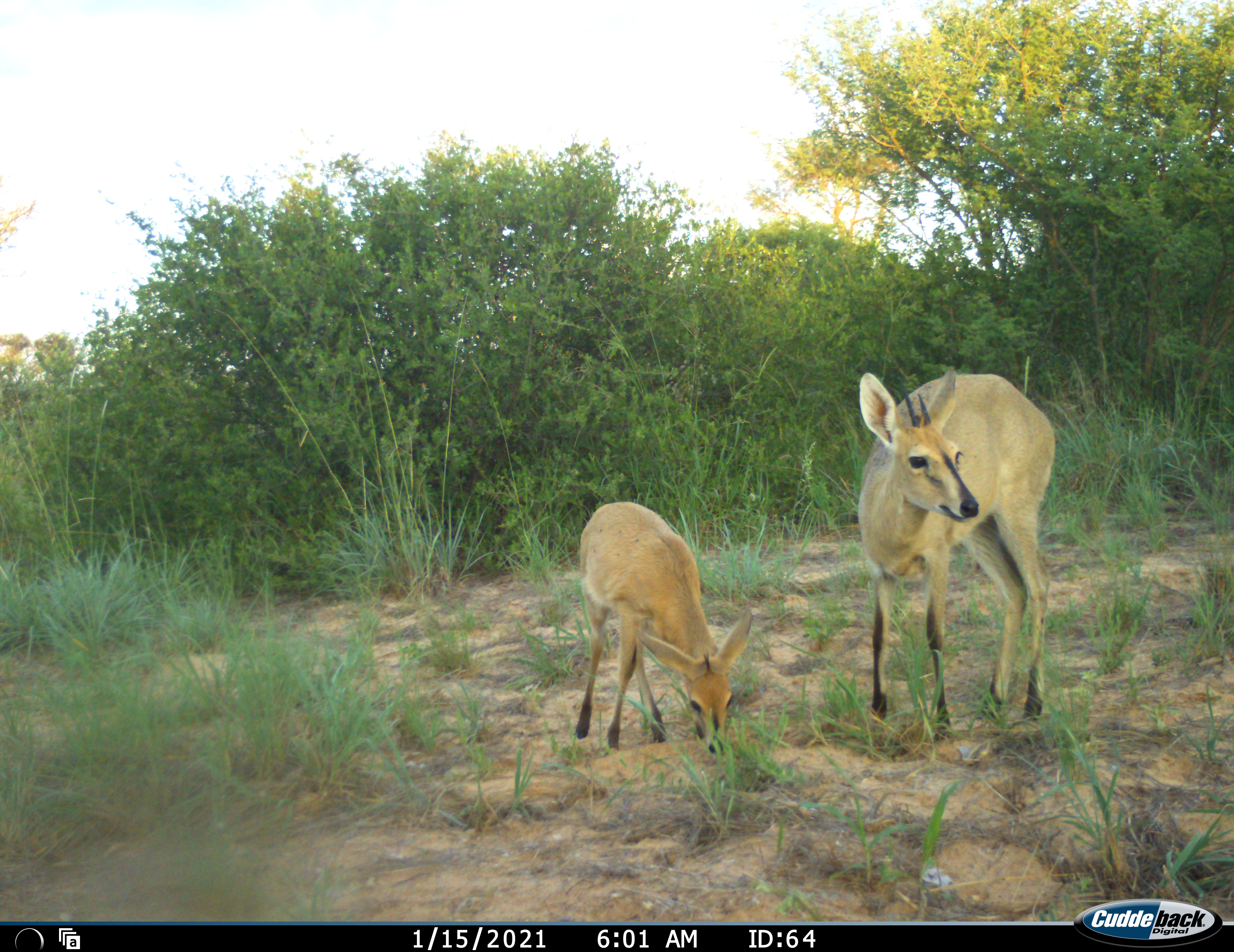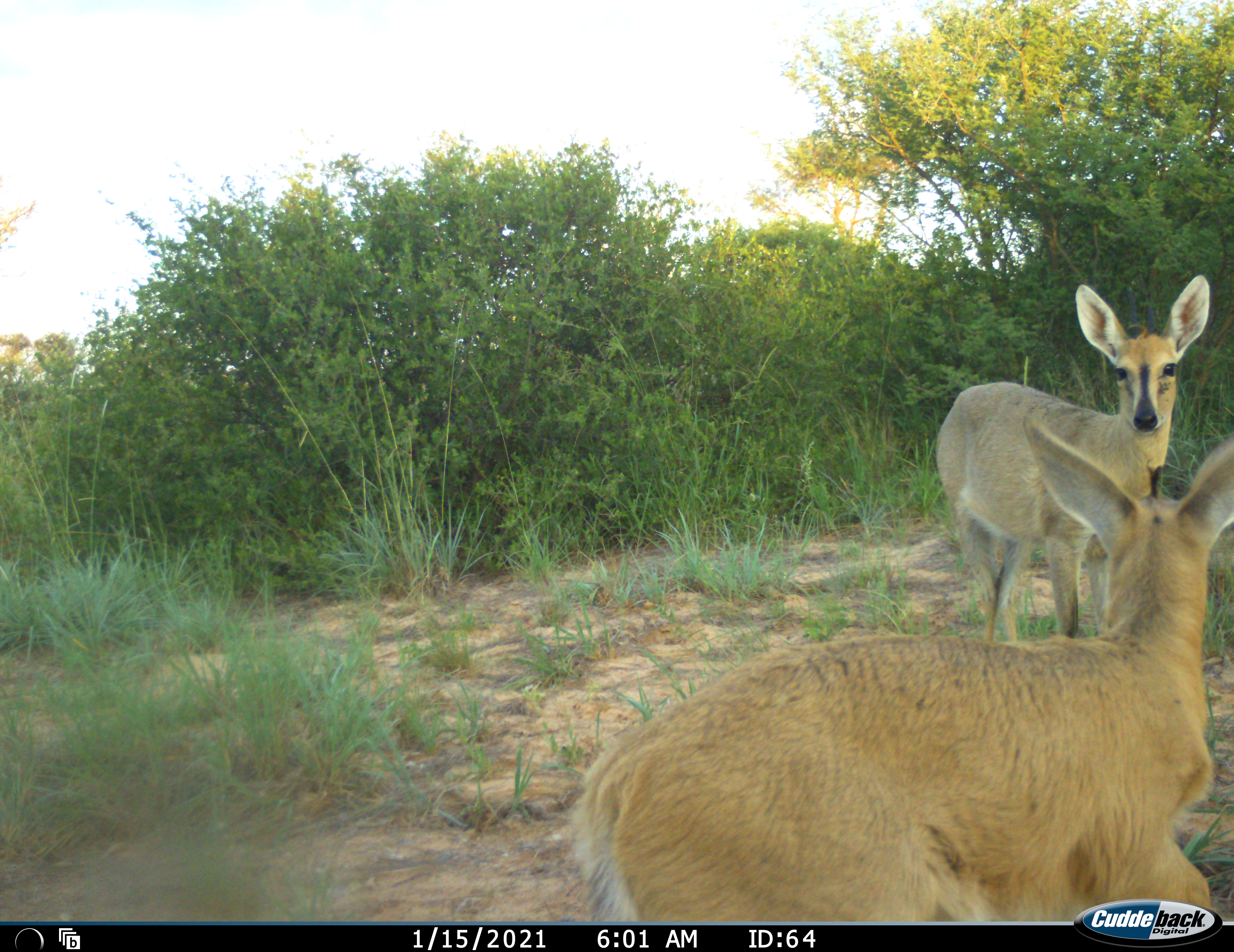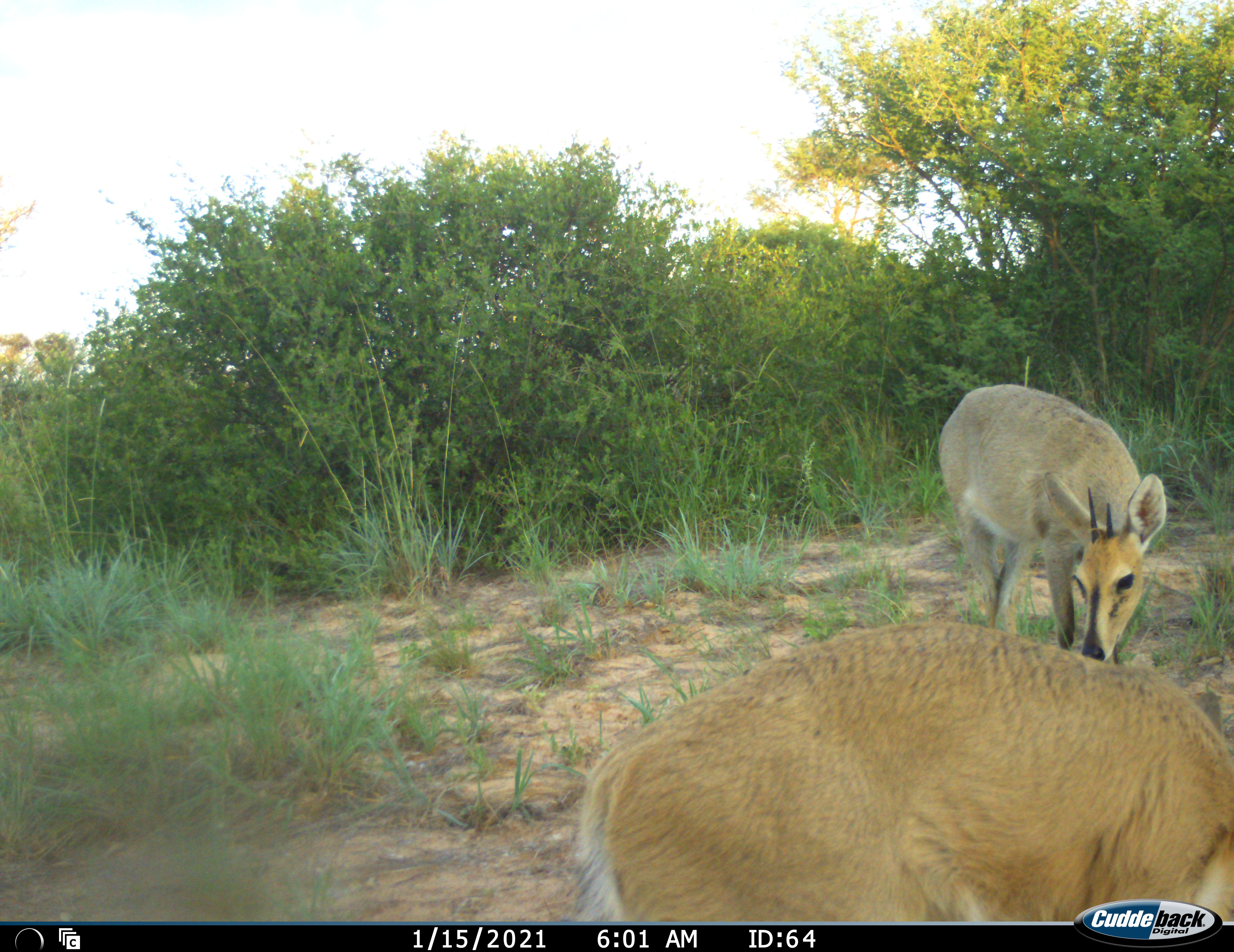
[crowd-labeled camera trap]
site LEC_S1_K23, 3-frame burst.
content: unidentified animal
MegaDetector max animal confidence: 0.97